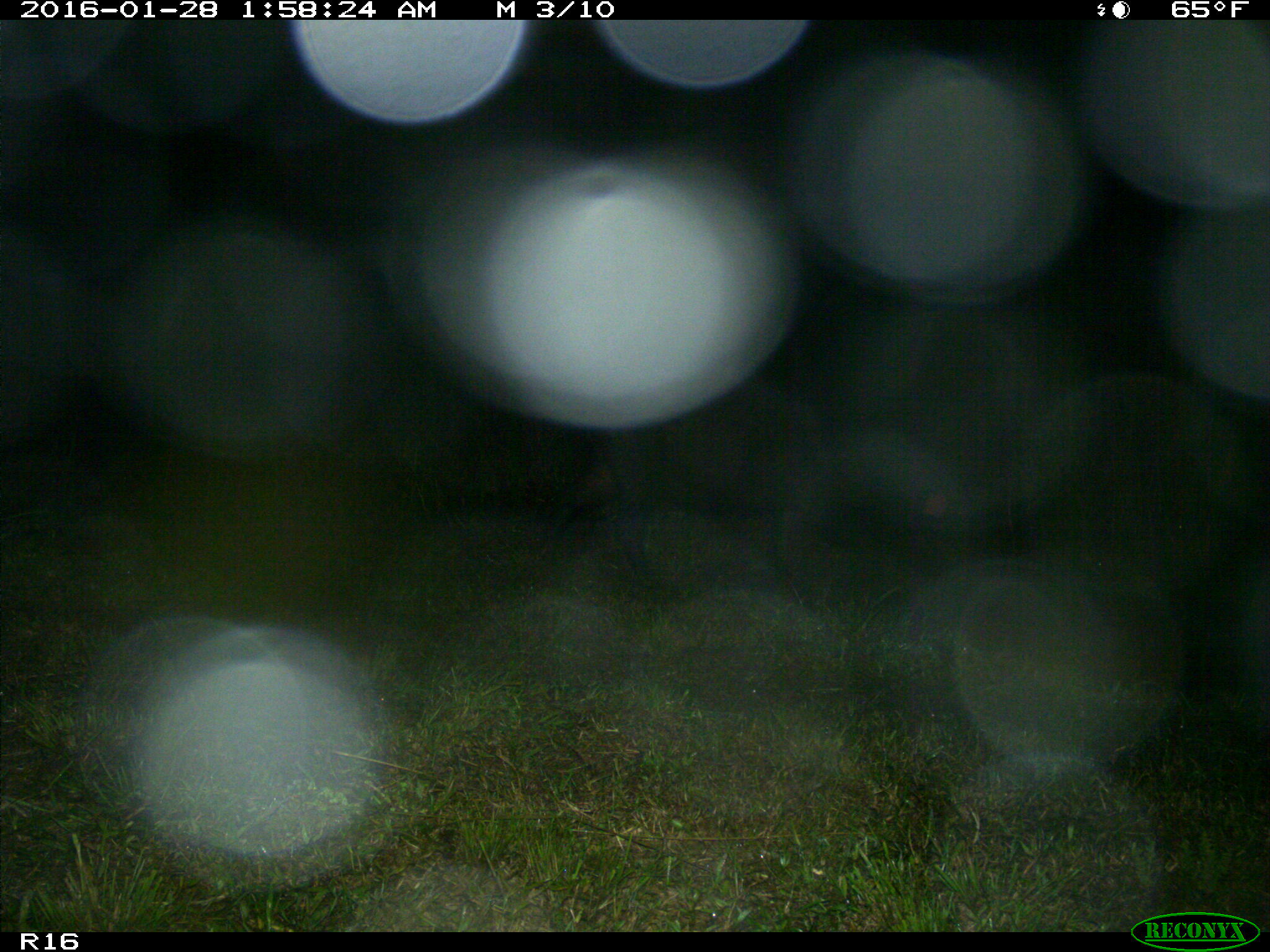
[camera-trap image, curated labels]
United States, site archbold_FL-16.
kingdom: Animalia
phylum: Chordata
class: Mammalia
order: Artiodactyla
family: Suidae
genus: Sus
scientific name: Sus scrofa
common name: wild boar